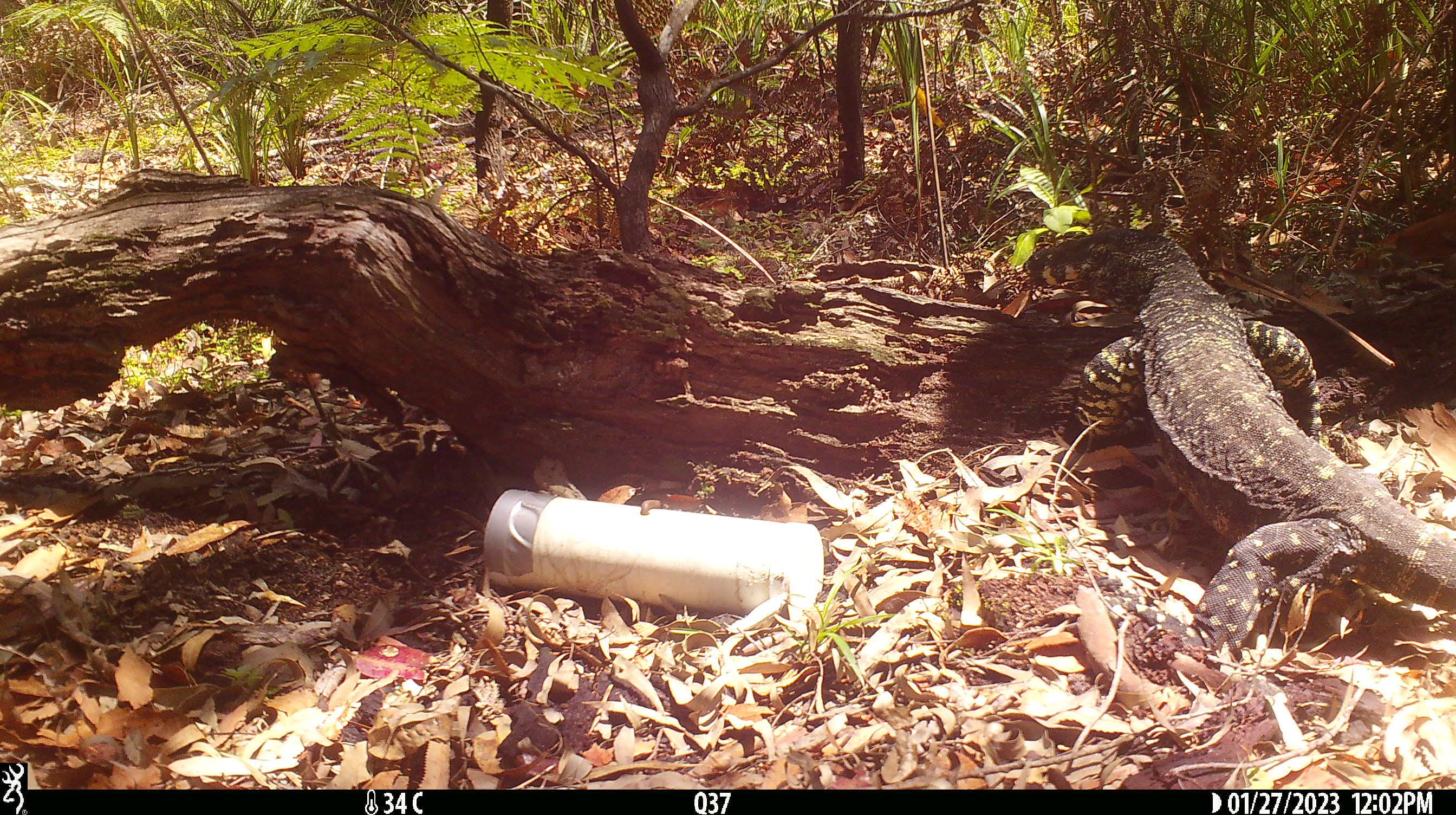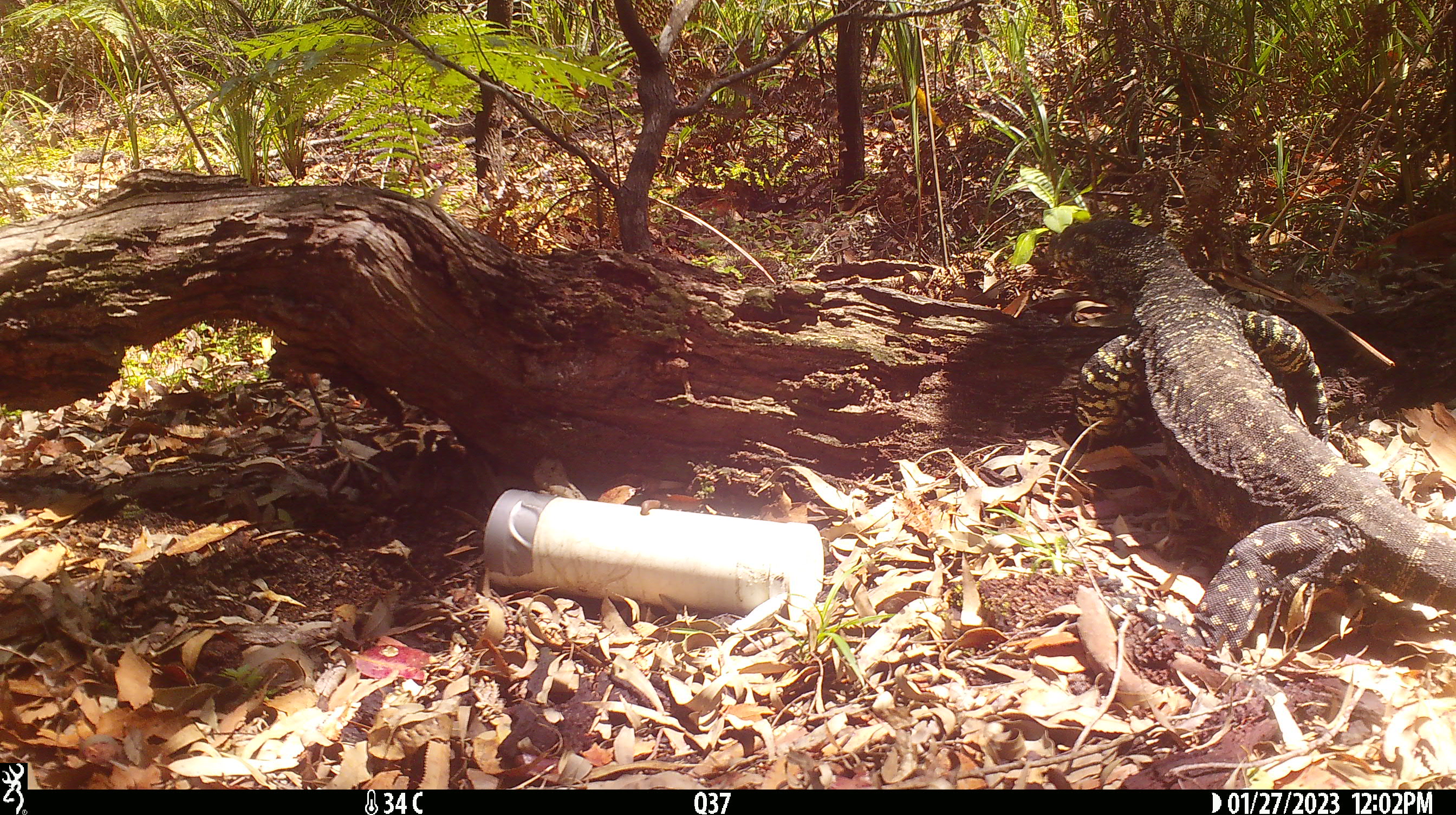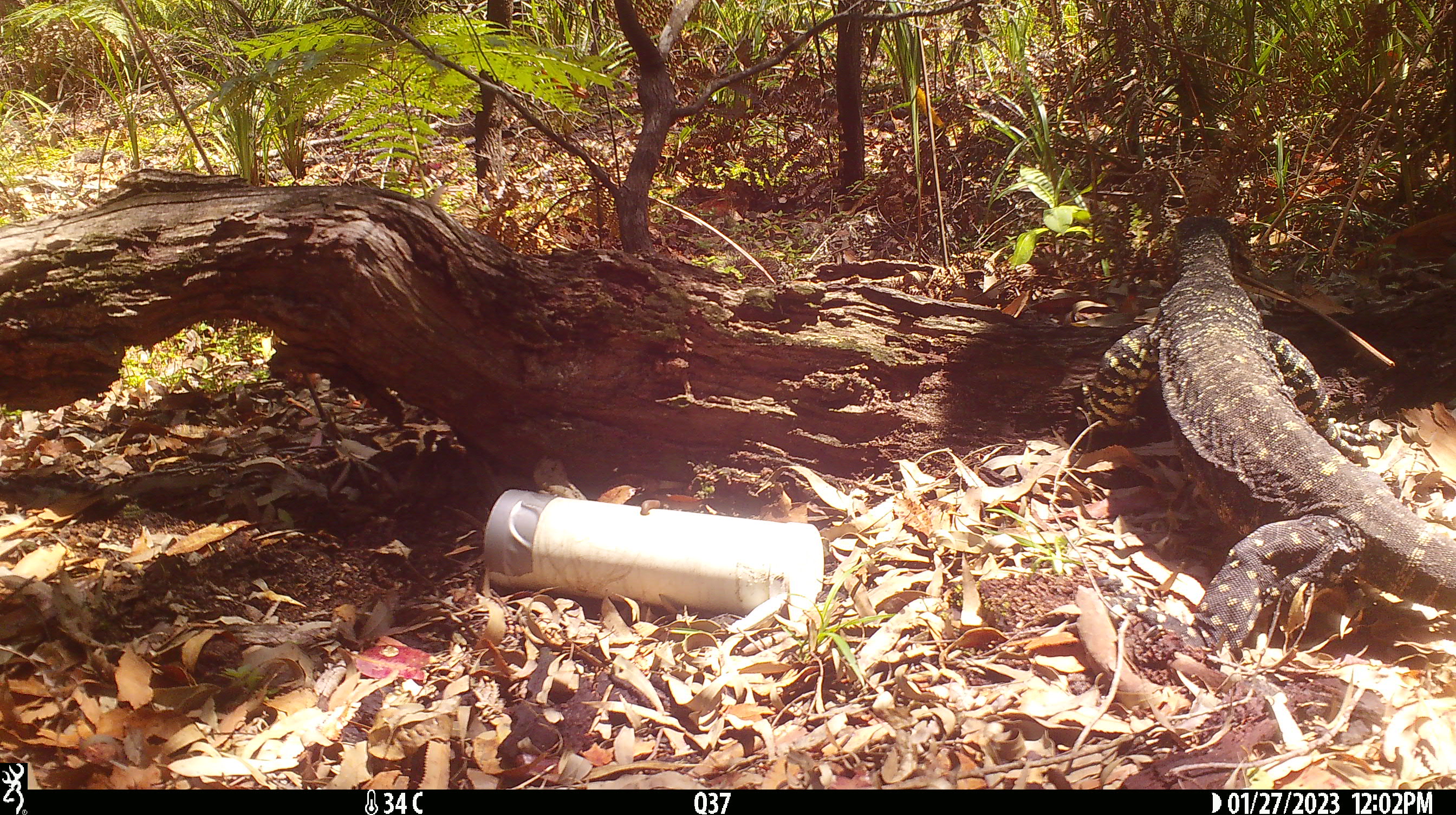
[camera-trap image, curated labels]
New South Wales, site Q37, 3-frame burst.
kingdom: Animalia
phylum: Chordata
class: Reptilia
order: Squamata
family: Varanidae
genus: Varanus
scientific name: Varanus varius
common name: lace monitor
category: goanna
Goanna (lace monitor) (Varanus varius).